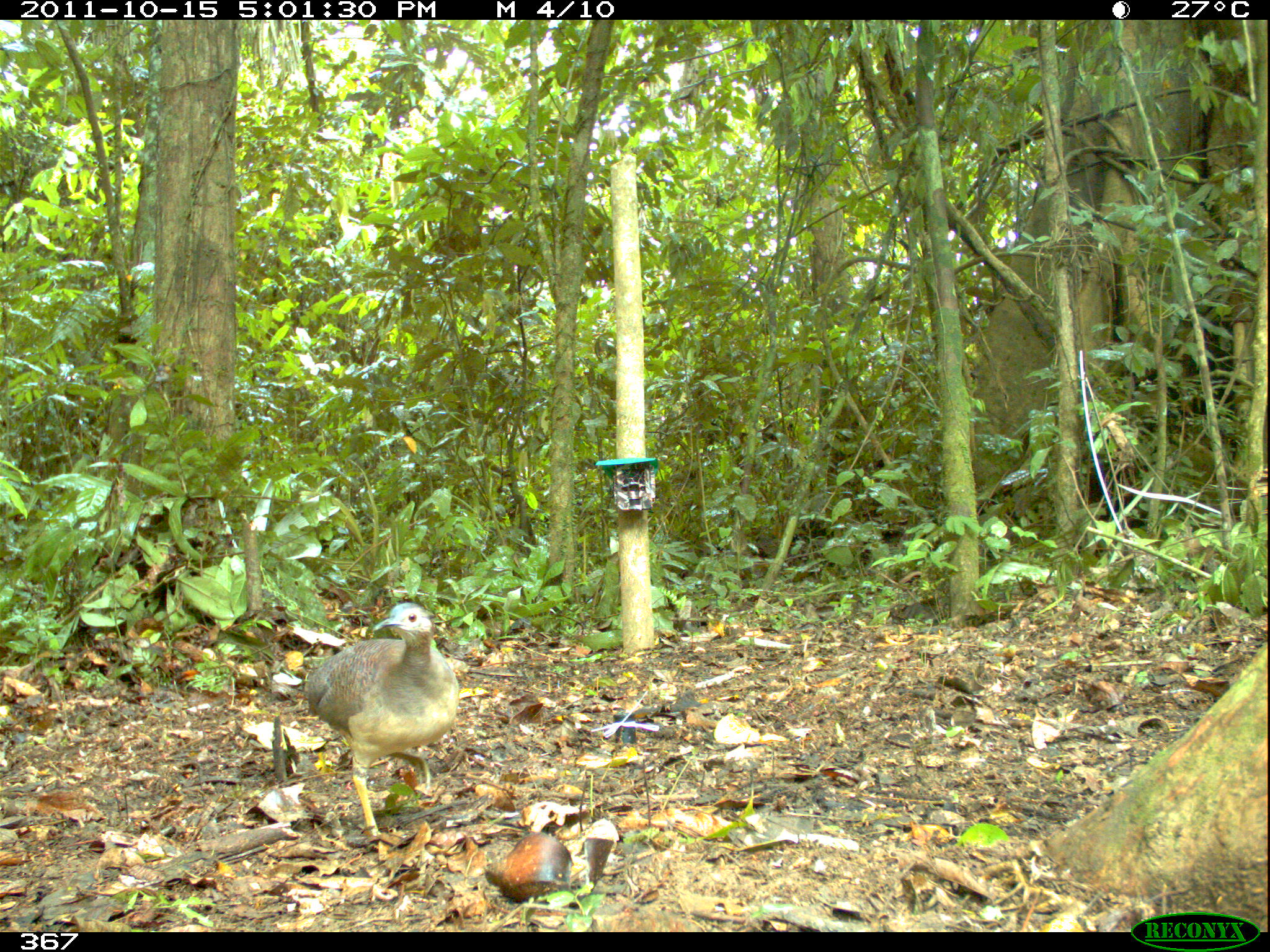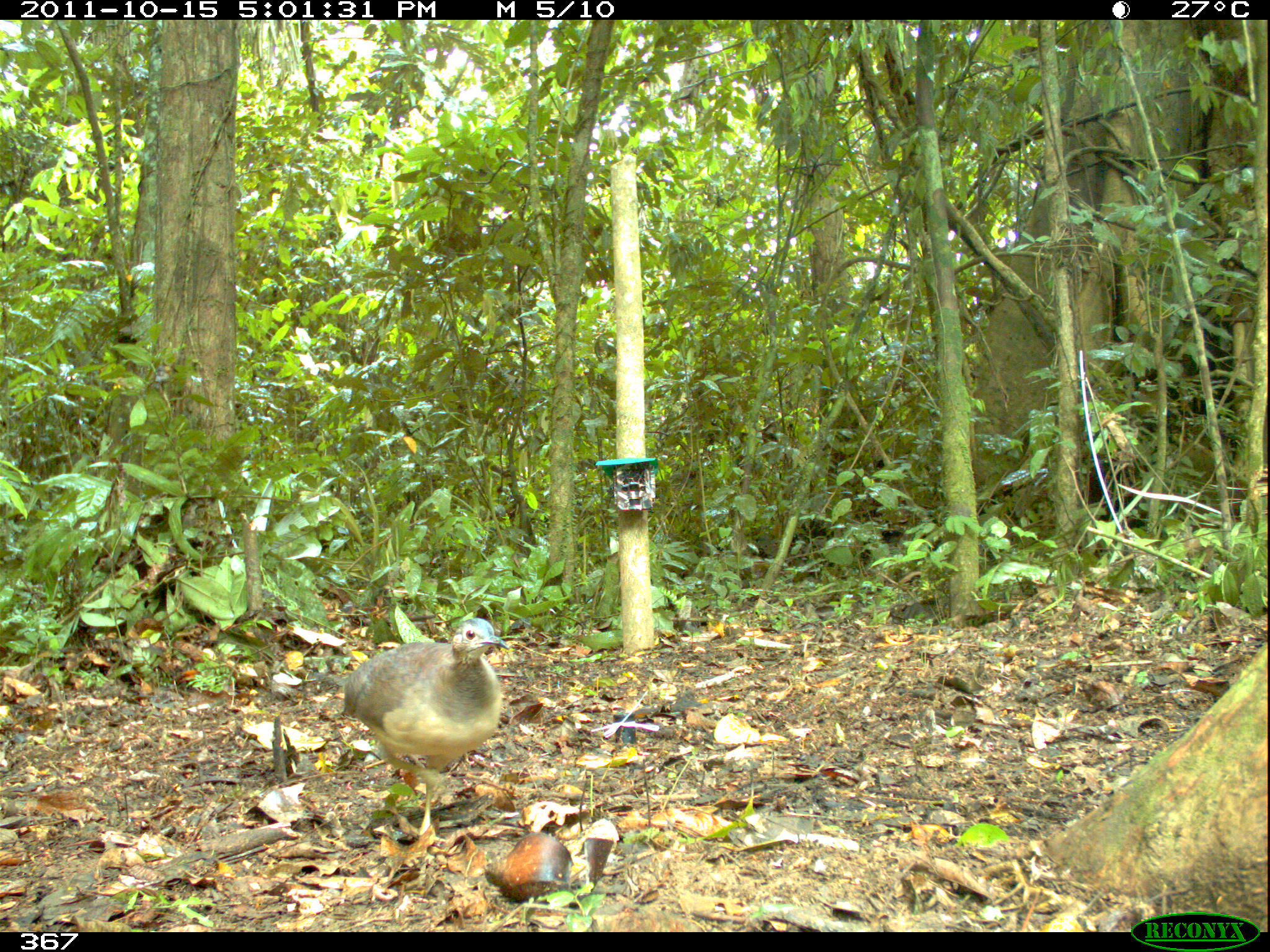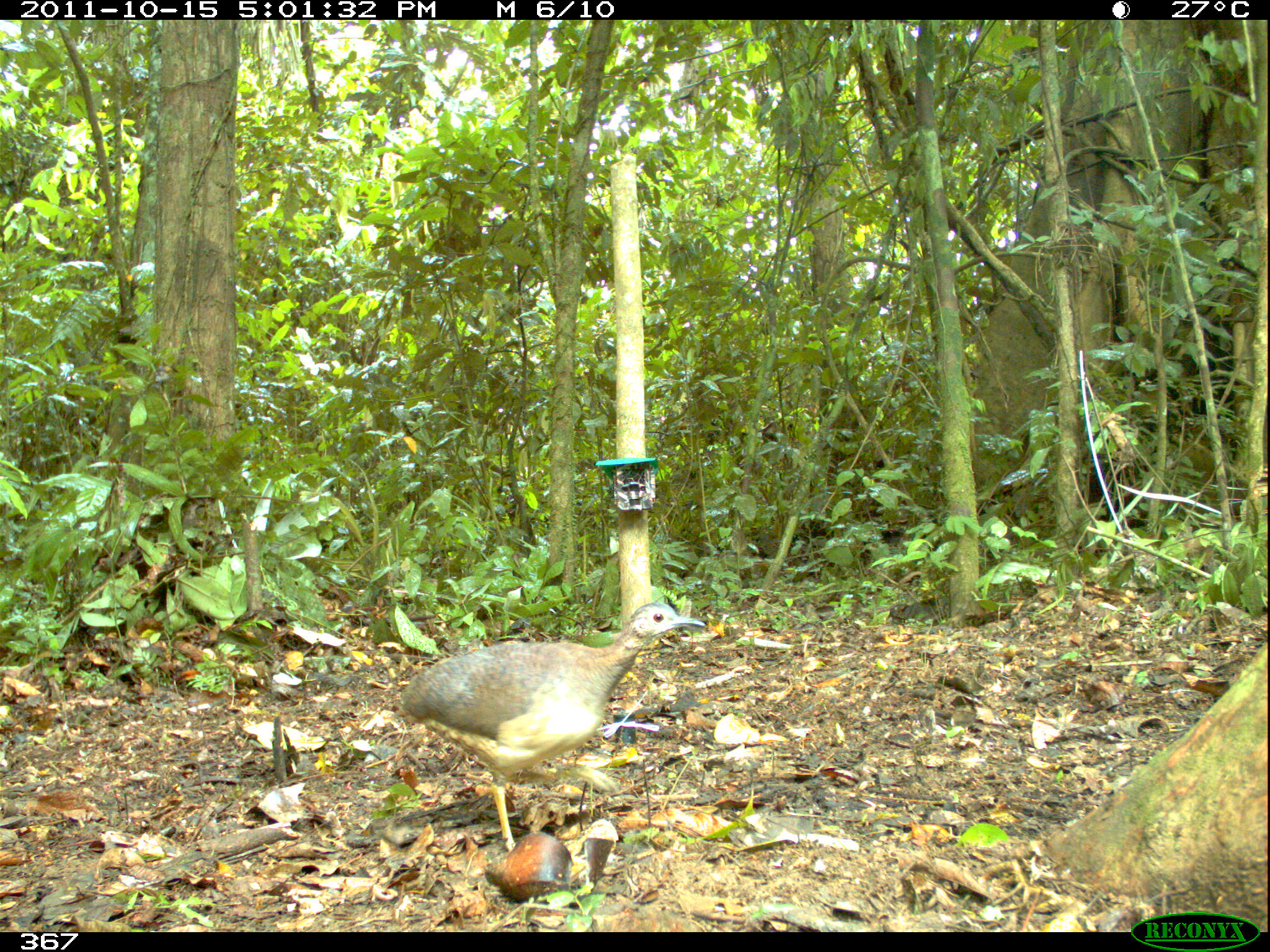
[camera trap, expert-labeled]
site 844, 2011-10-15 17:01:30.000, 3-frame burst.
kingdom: Animalia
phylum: Chordata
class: Aves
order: Tinamiformes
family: Tinamidae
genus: Crypturellus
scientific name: Crypturellus soui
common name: little tinamou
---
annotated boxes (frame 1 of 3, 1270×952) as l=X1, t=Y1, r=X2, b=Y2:
crypturellus soui: l=304, t=600, r=459, b=837